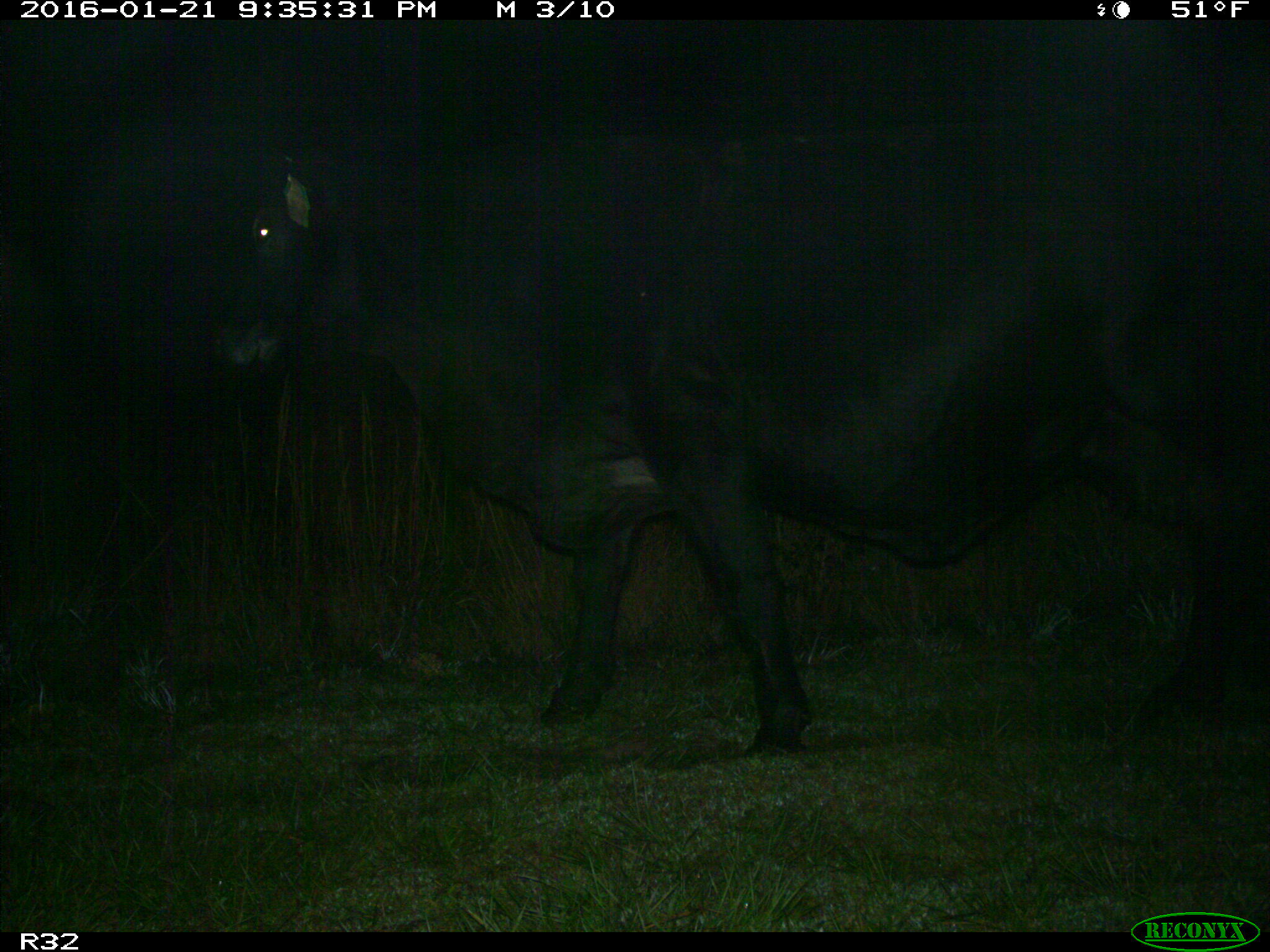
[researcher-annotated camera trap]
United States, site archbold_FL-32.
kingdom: Animalia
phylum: Chordata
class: Mammalia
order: Artiodactyla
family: Bovidae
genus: Bos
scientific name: Bos taurus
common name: domestic cow